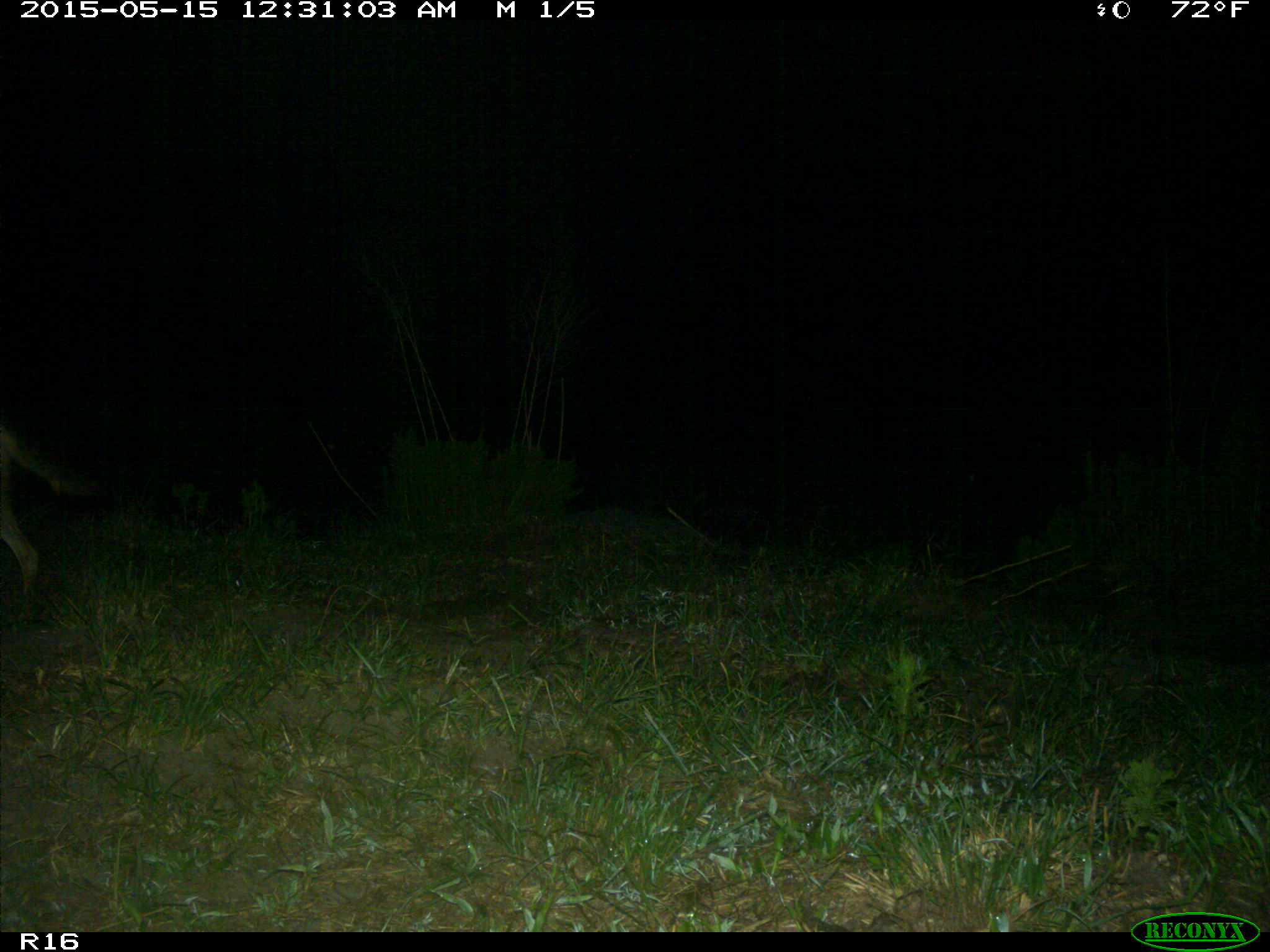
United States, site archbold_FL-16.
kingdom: Animalia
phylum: Chordata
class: Mammalia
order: Carnivora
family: Canidae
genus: Canis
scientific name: Canis latrans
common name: coyote